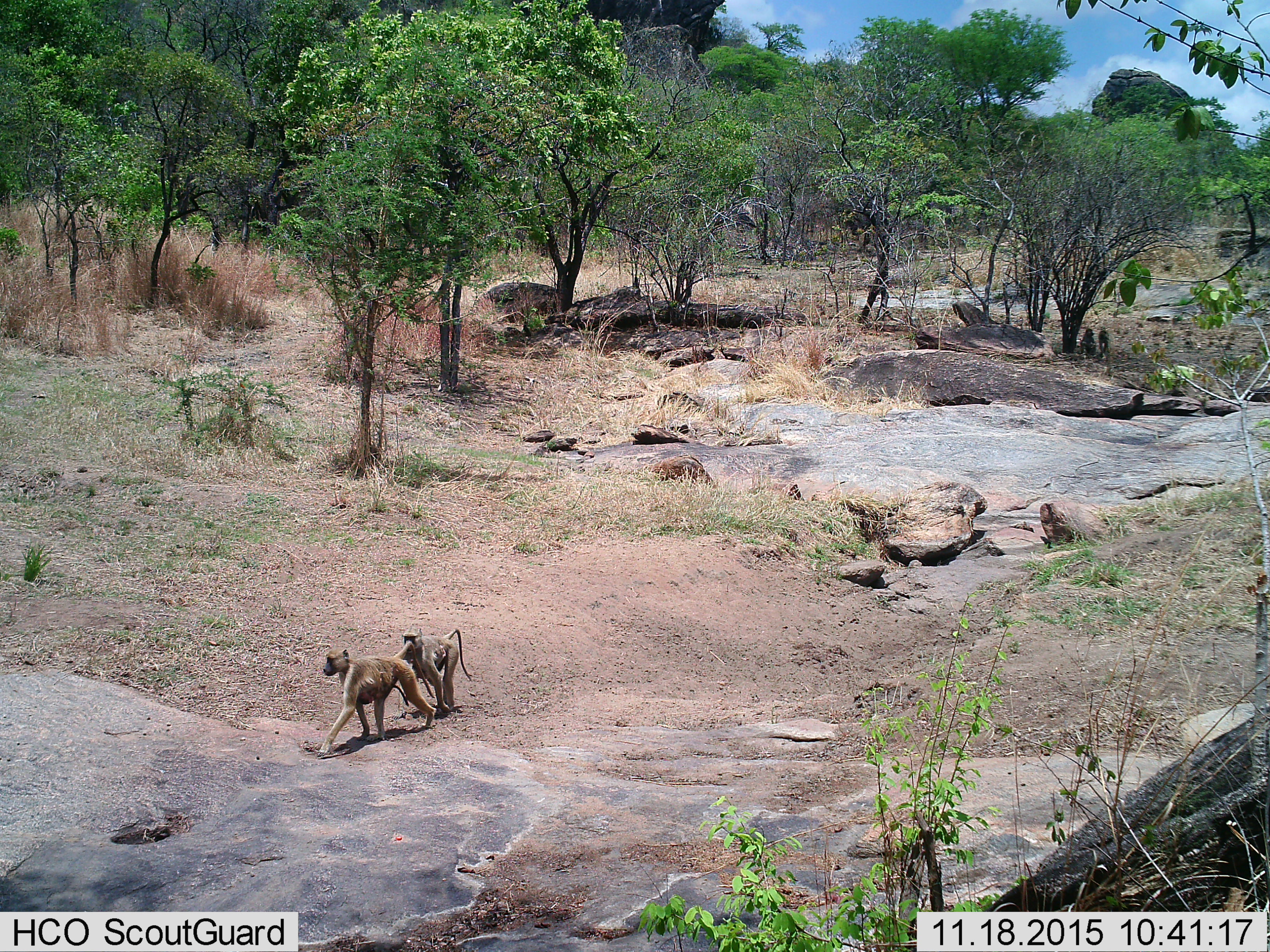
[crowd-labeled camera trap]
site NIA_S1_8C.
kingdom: Animalia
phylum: Chordata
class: Mammalia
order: Primates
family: Cercopithecidae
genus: Papio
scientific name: Papio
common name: baboon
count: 4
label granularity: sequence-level